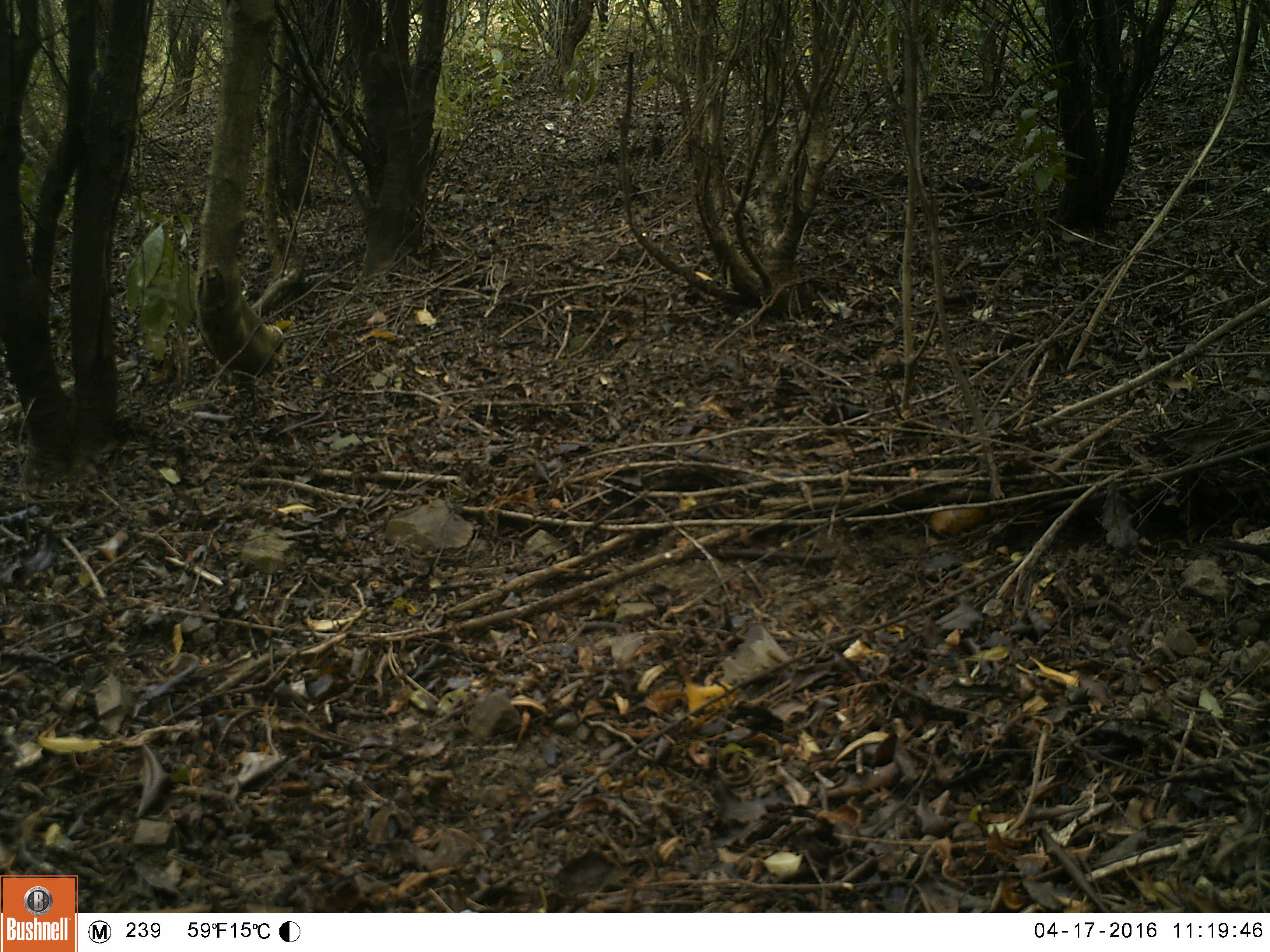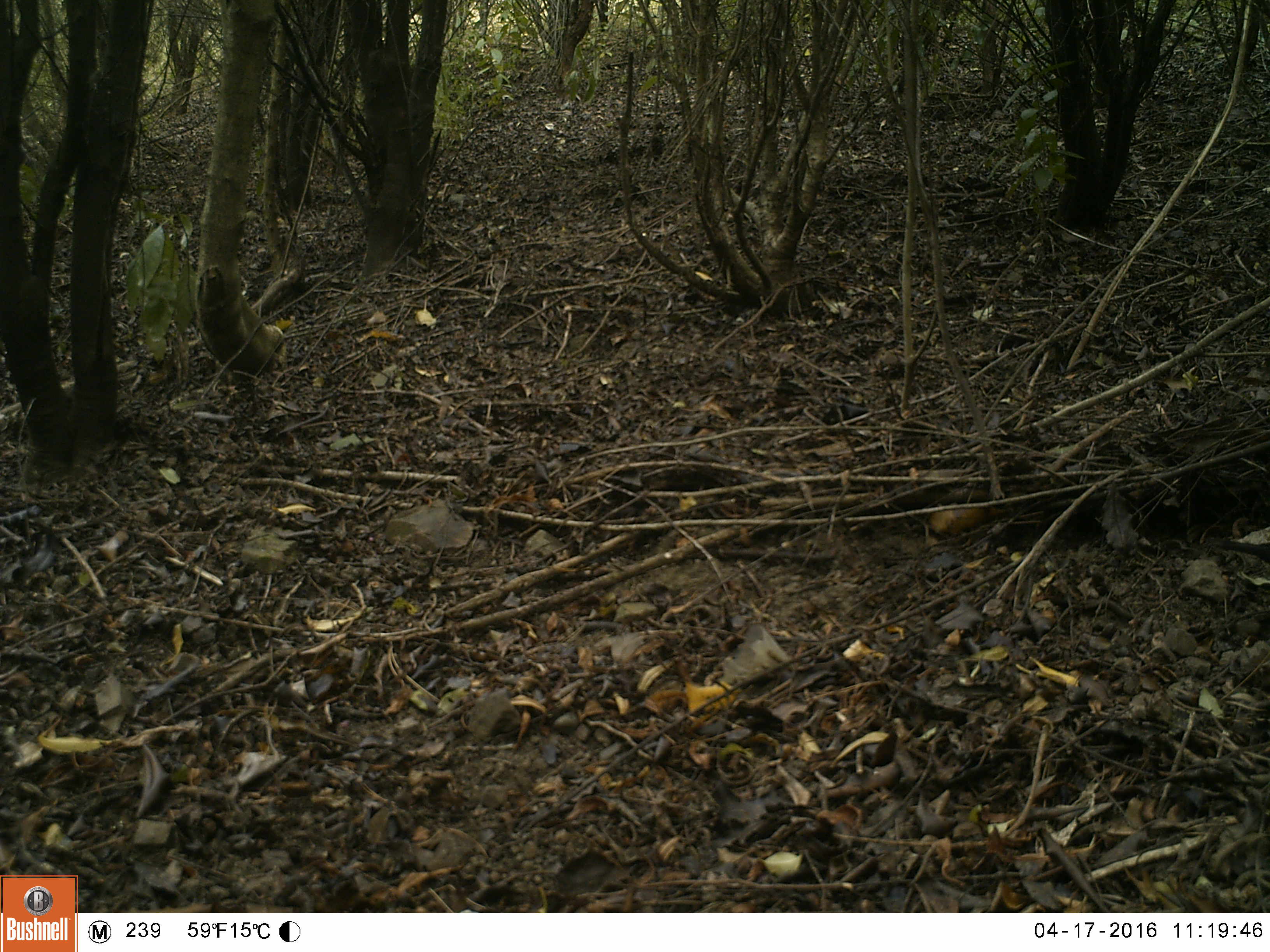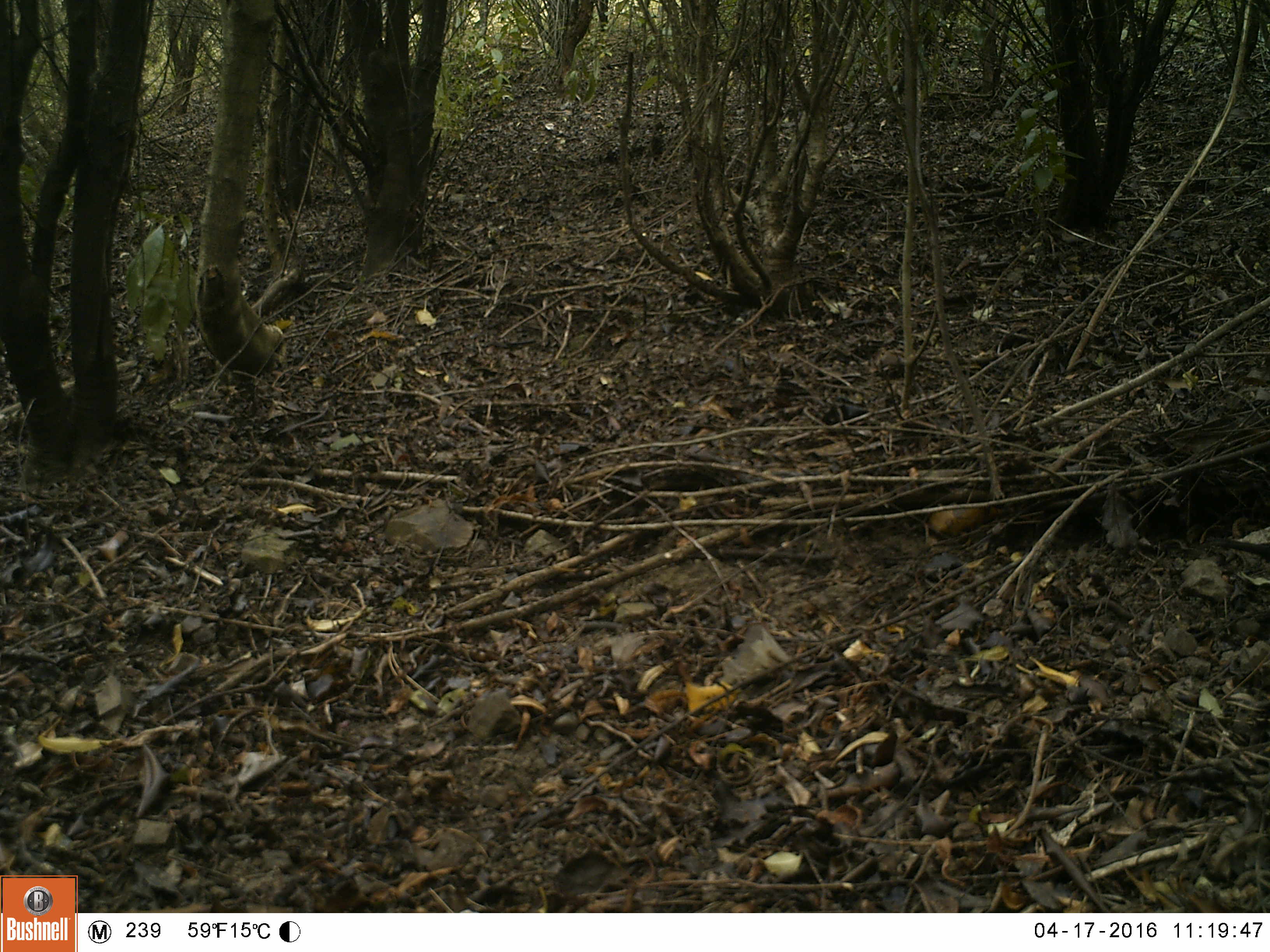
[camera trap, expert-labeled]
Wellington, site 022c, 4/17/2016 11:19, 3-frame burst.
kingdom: Animalia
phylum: Chordata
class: Aves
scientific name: Aves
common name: bird